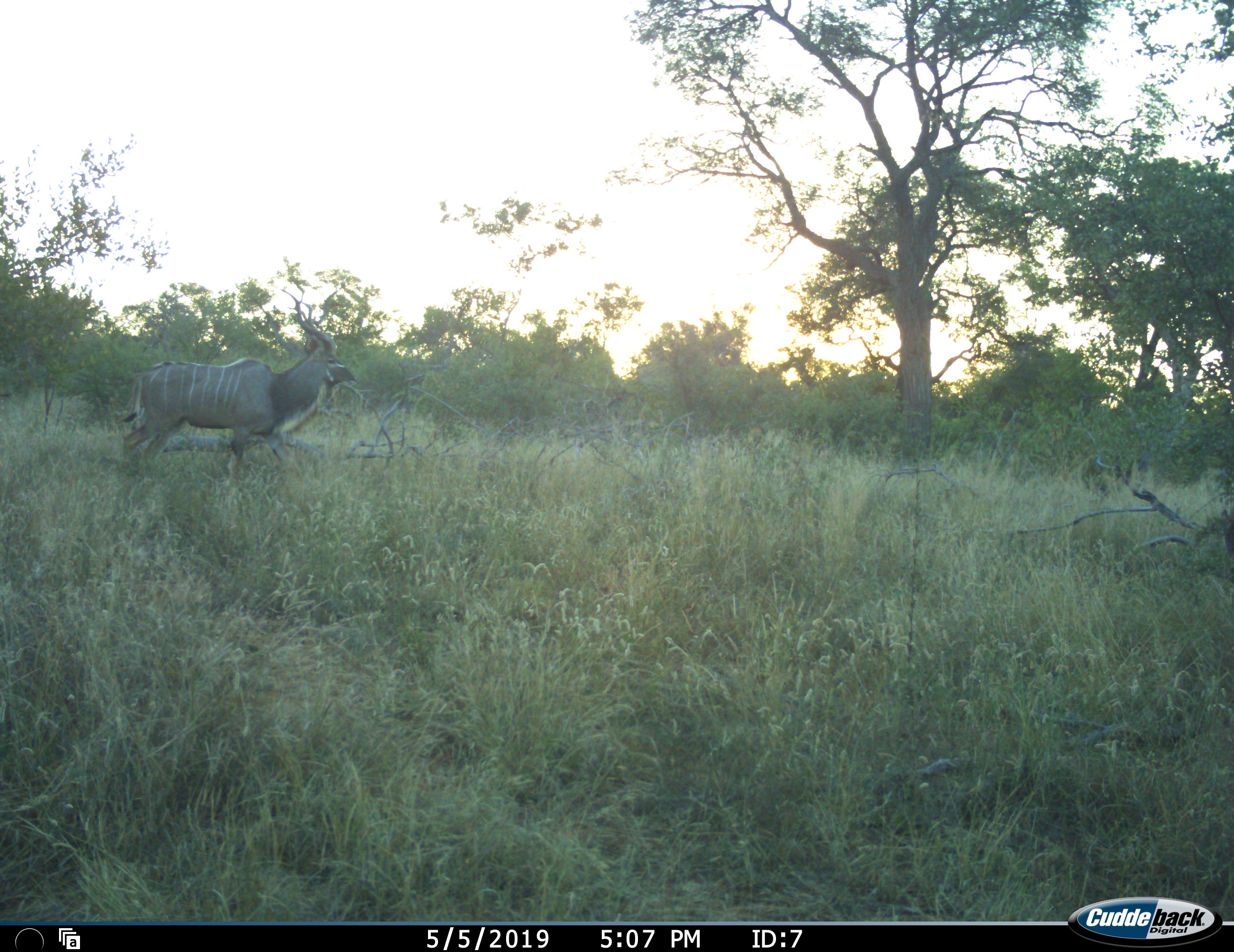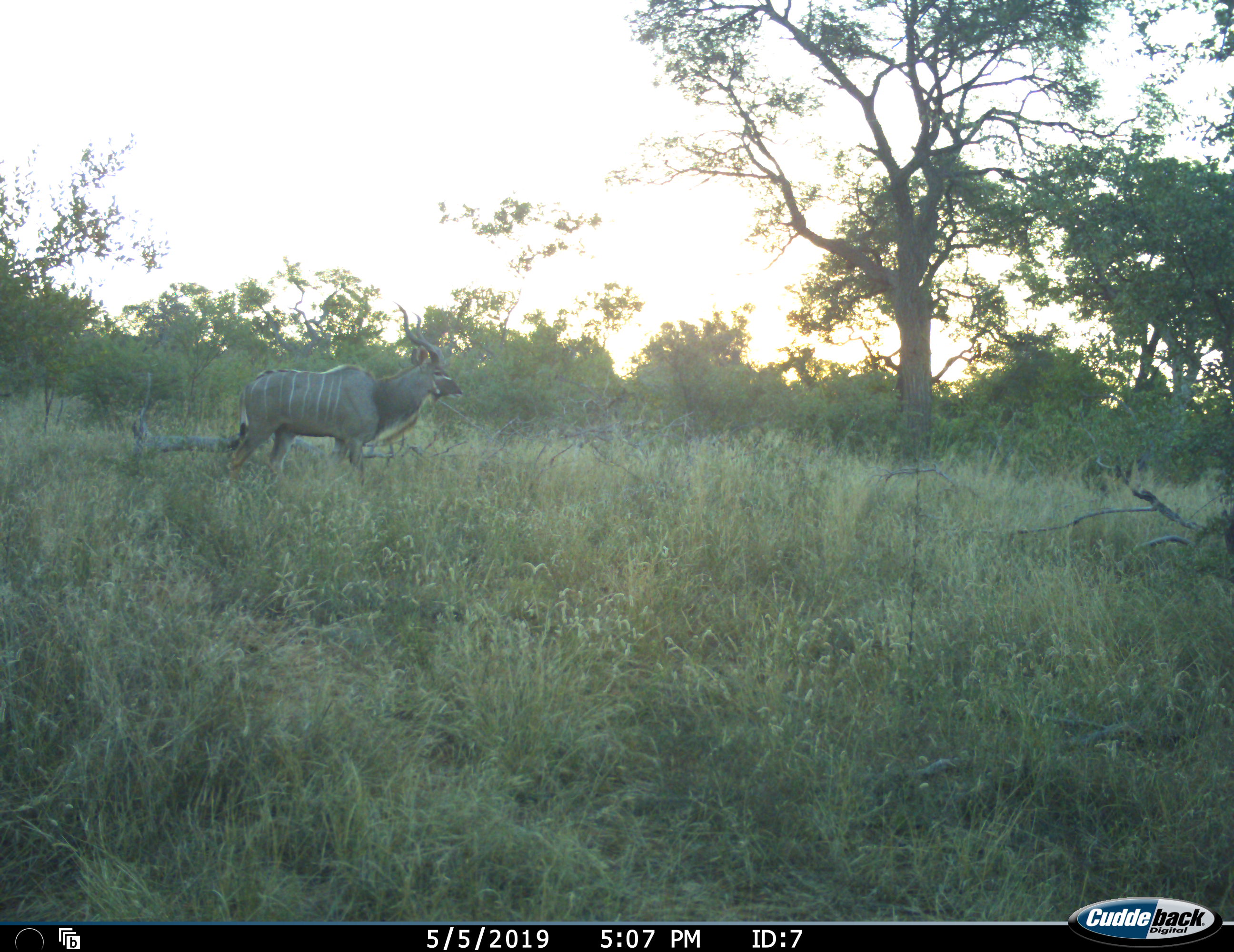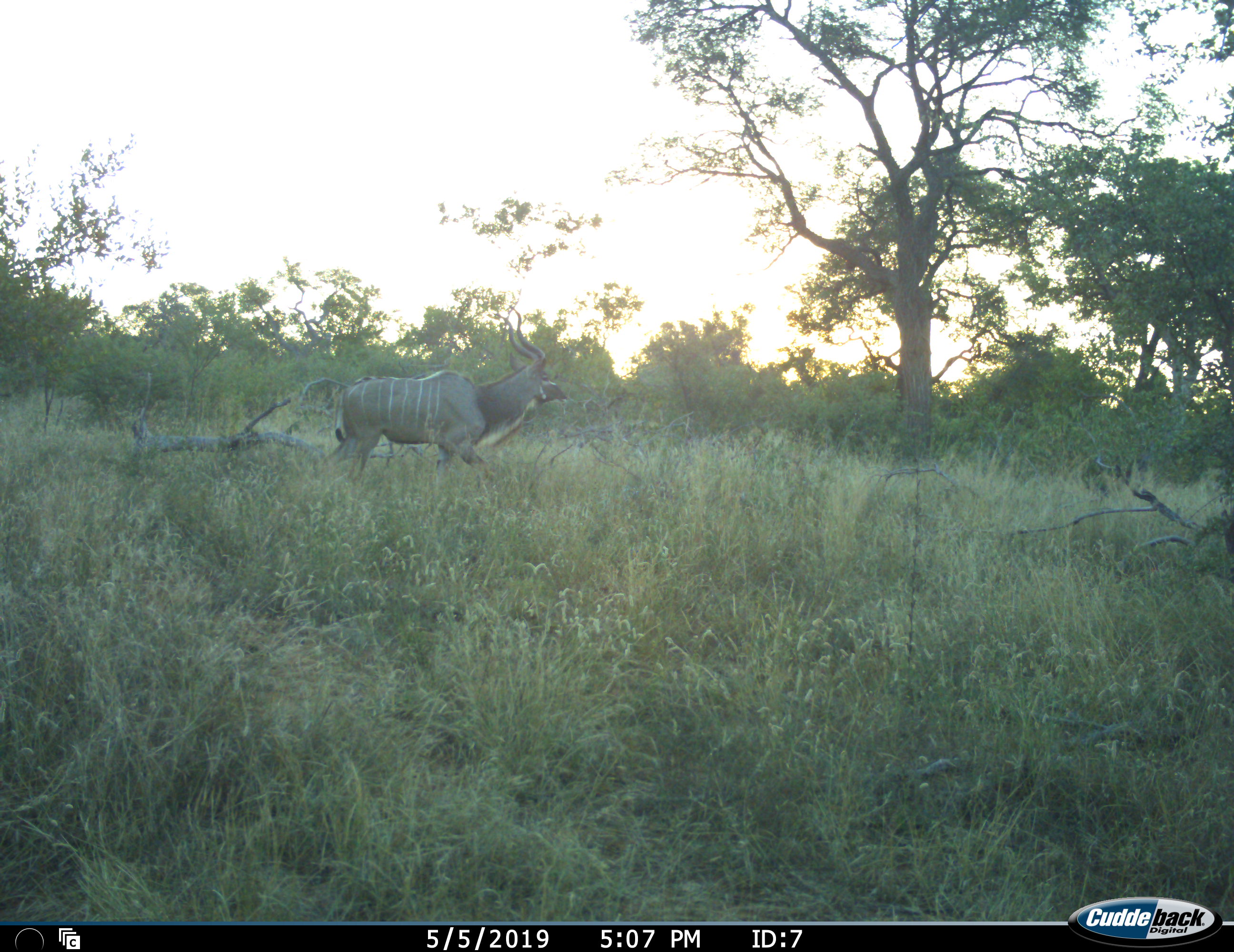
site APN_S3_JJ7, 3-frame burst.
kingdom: Animalia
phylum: Chordata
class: Mammalia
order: Artiodactyla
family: Bovidae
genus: Tragelaphus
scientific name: Tragelaphus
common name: kudu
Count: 1.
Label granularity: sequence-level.